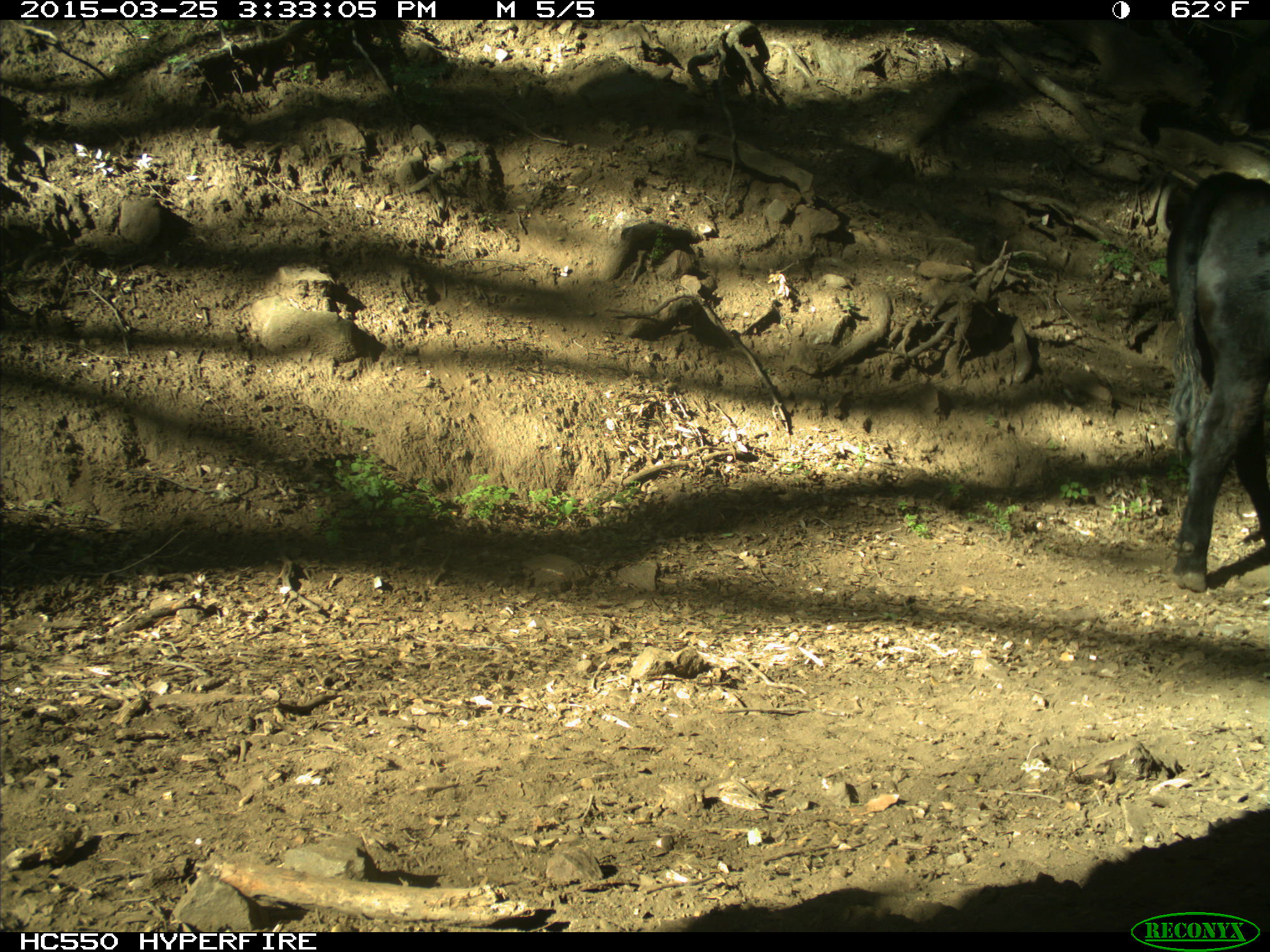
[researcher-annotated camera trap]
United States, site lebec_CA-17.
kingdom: Animalia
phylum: Chordata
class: Mammalia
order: Artiodactyla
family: Bovidae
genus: Bos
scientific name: Bos taurus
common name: domestic cow